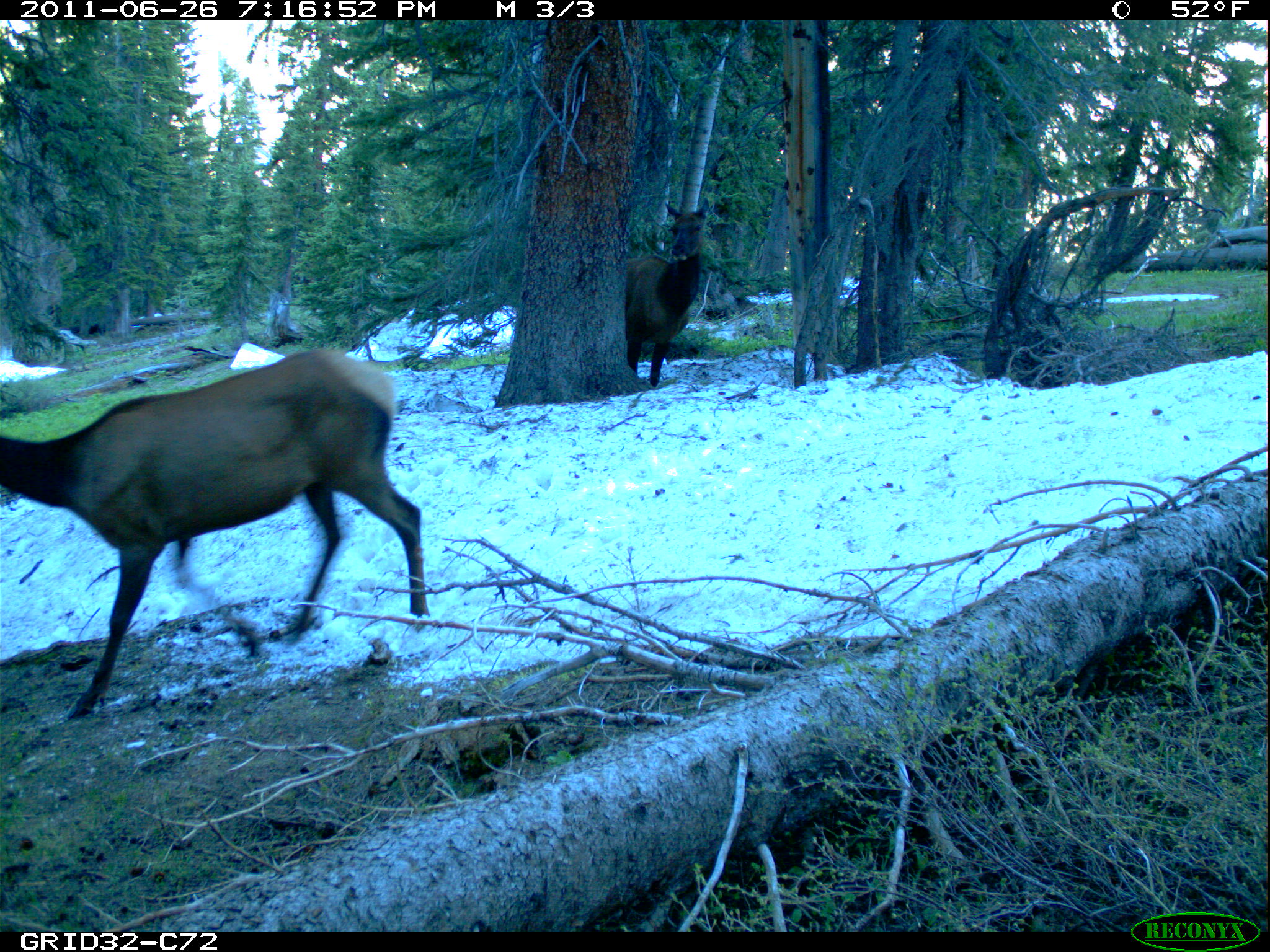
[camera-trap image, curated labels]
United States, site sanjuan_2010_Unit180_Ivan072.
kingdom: Animalia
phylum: Chordata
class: Mammalia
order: Artiodactyla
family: Cervidae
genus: Cervus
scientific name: Cervus elaphus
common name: red deer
Cervus elaphus (red deer).